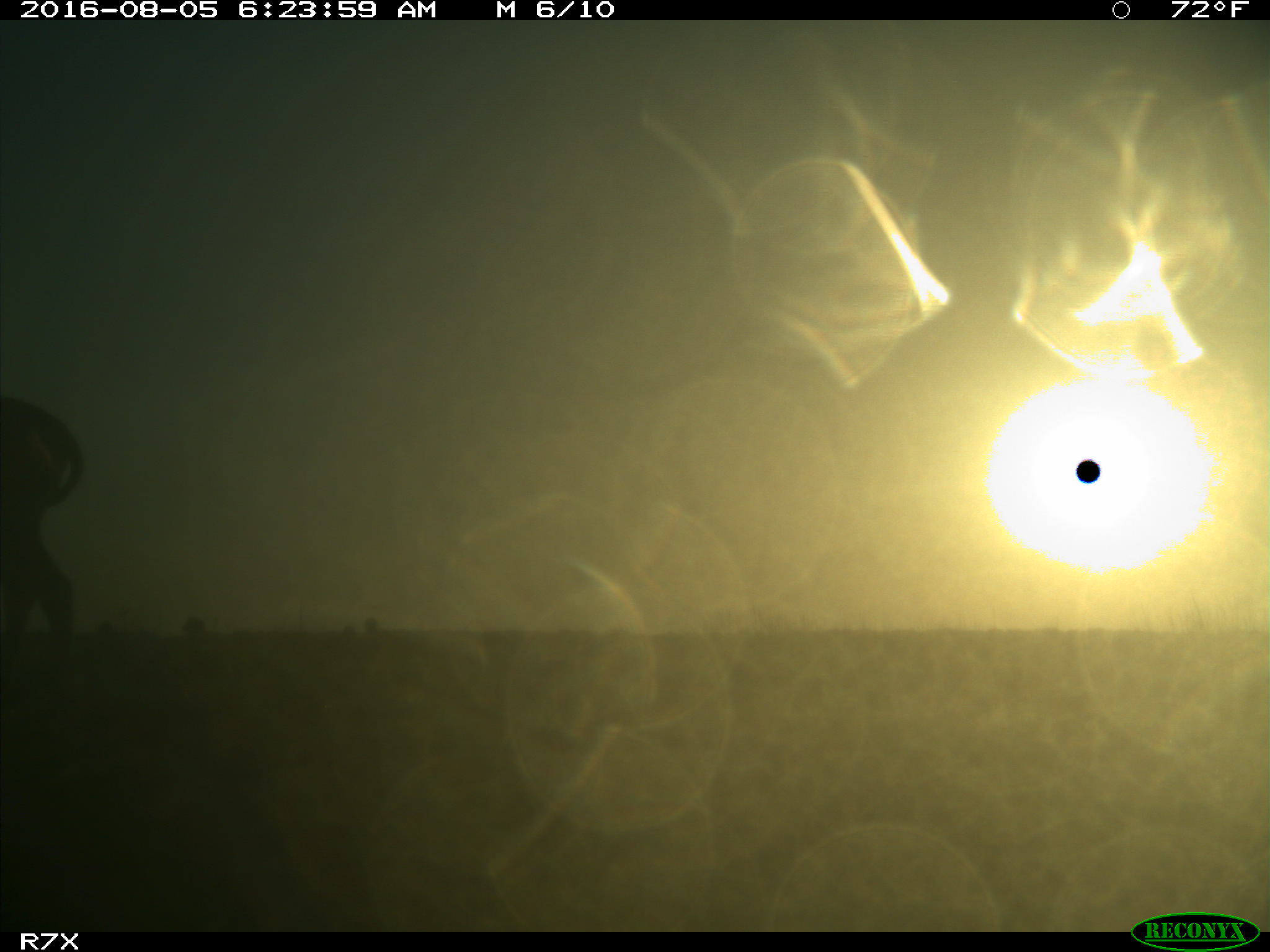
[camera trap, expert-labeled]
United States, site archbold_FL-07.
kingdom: Animalia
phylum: Chordata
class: Mammalia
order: Perissodactyla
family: Equidae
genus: Equus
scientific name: Equus africanus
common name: african wild ass